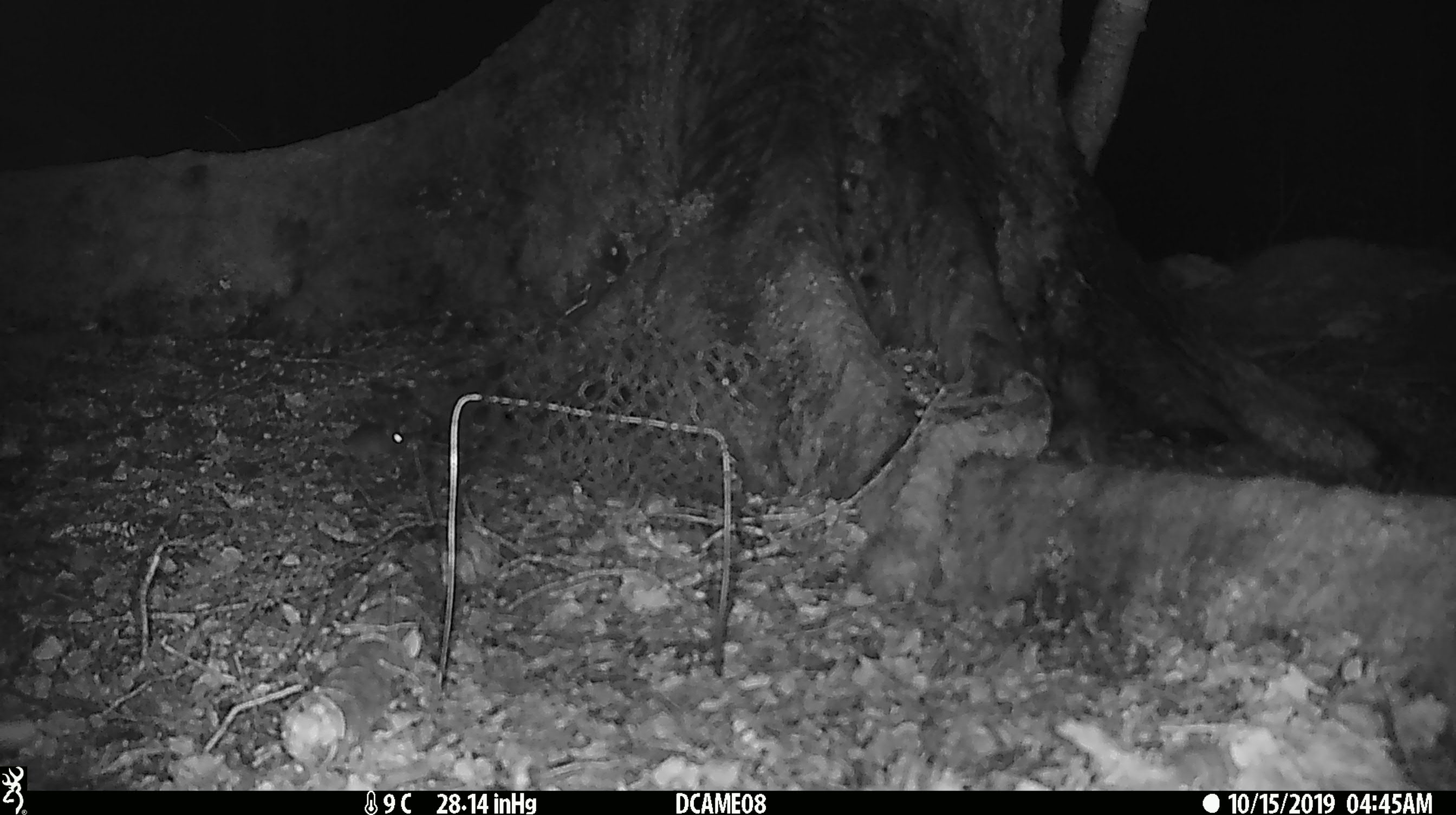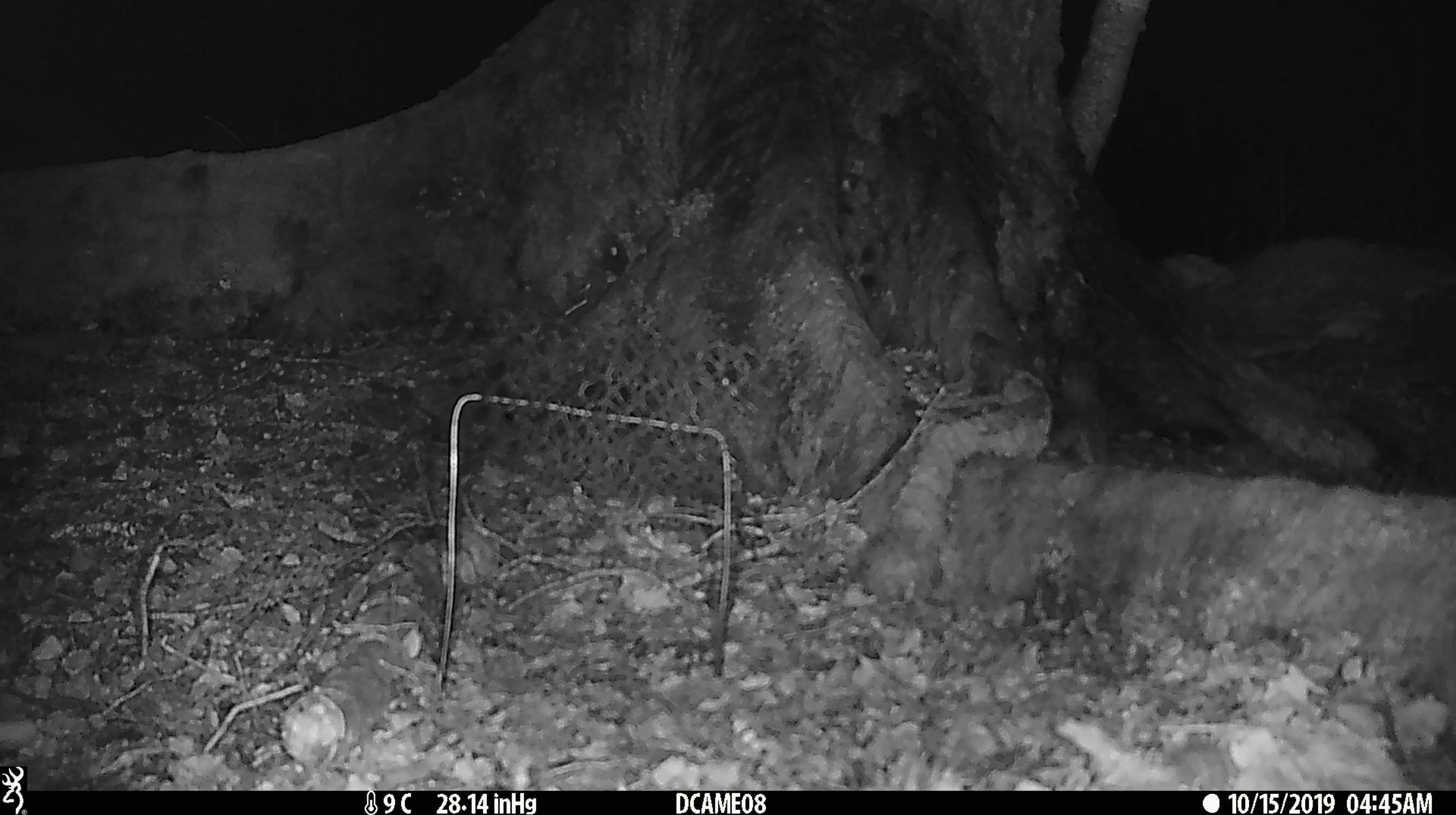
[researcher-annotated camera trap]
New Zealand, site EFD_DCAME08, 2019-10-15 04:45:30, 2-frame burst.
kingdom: Animalia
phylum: Chordata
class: Mammalia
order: Rodentia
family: Muridae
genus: Mus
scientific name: Mus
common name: mouse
Mouse (Mus).